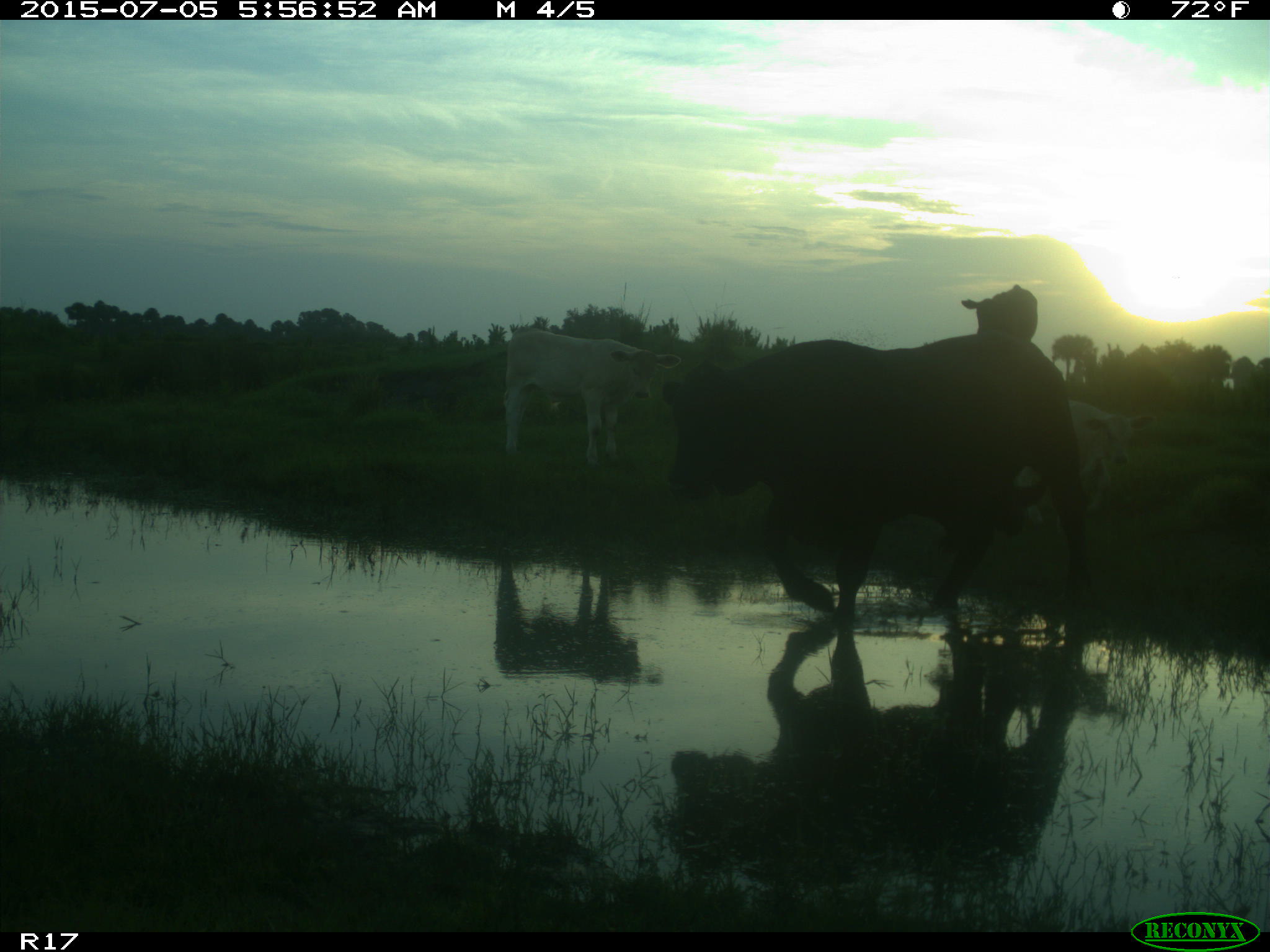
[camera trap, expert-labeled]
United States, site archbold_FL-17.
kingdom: Animalia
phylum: Chordata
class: Mammalia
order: Artiodactyla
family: Bovidae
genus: Bos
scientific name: Bos taurus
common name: domestic cow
Bos taurus (domestic cow).